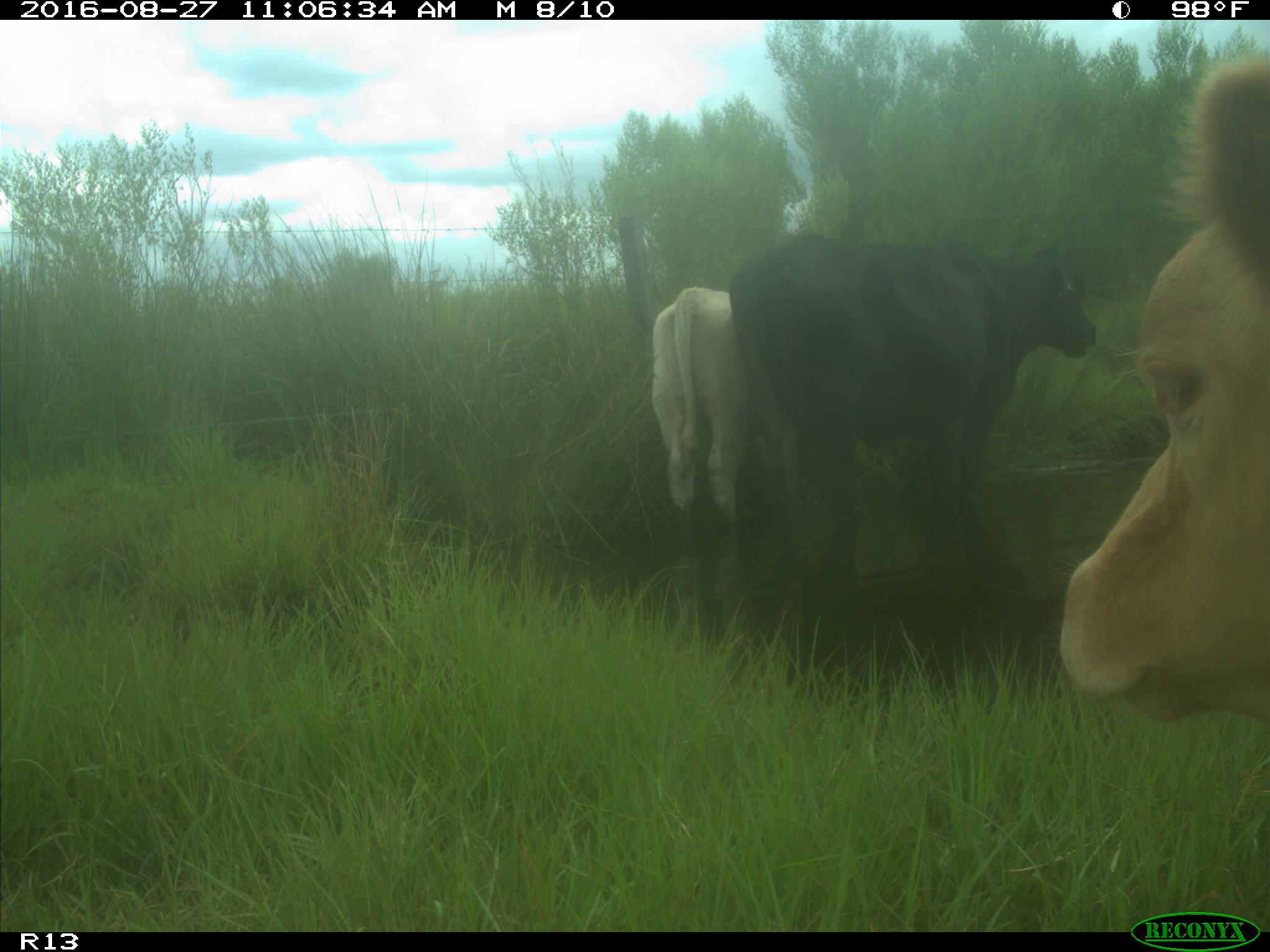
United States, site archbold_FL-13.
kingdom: Animalia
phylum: Chordata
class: Mammalia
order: Artiodactyla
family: Bovidae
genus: Bos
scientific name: Bos taurus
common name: domestic cow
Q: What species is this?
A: Bos taurus (domestic cow).